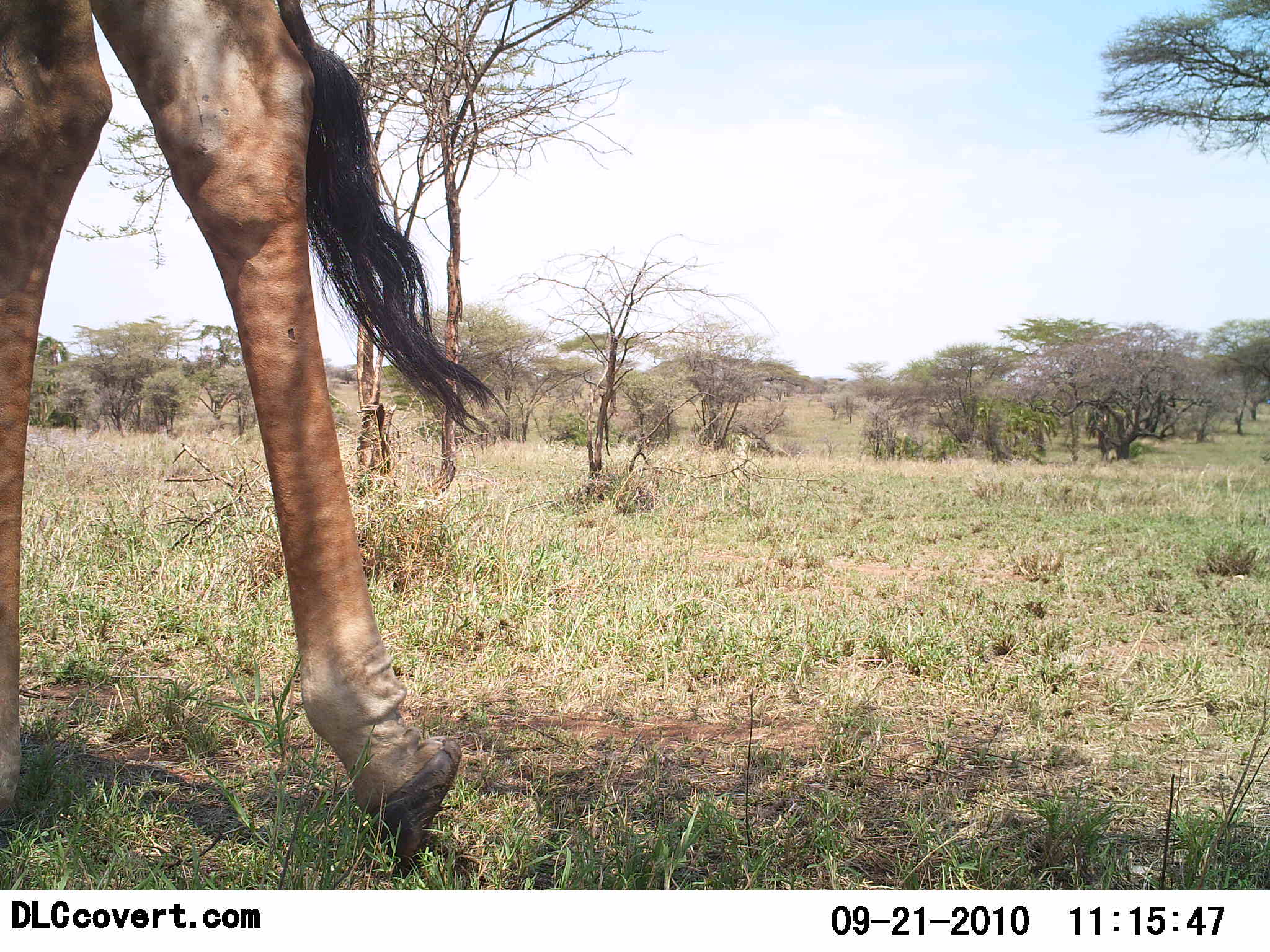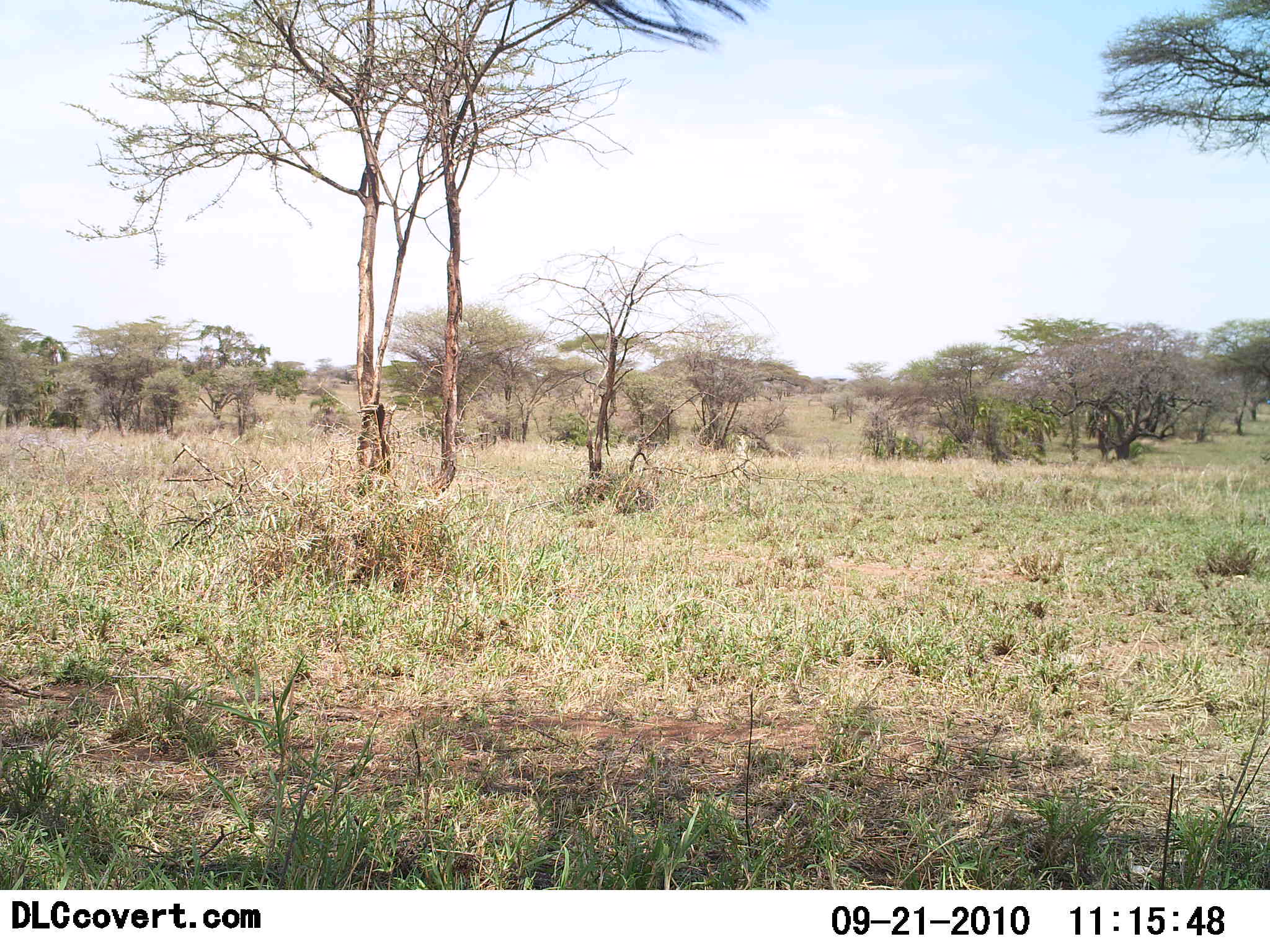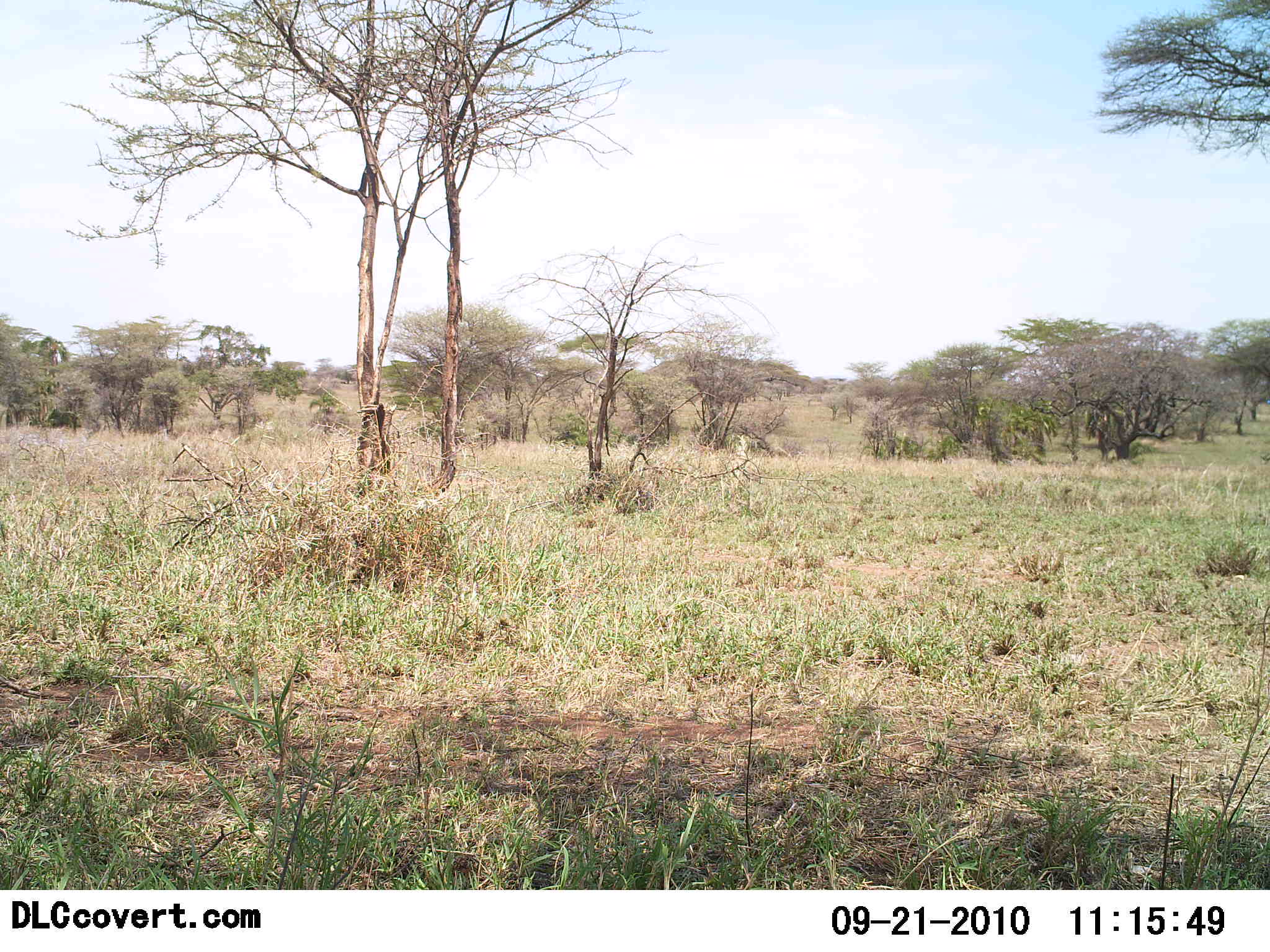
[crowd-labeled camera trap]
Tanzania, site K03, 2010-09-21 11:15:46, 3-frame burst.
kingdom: Animalia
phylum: Chordata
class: Mammalia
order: Artiodactyla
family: Giraffidae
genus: Giraffa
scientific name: Giraffa camelopardalis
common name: giraffe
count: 1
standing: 10%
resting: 0%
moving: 90%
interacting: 0%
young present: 0%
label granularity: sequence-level